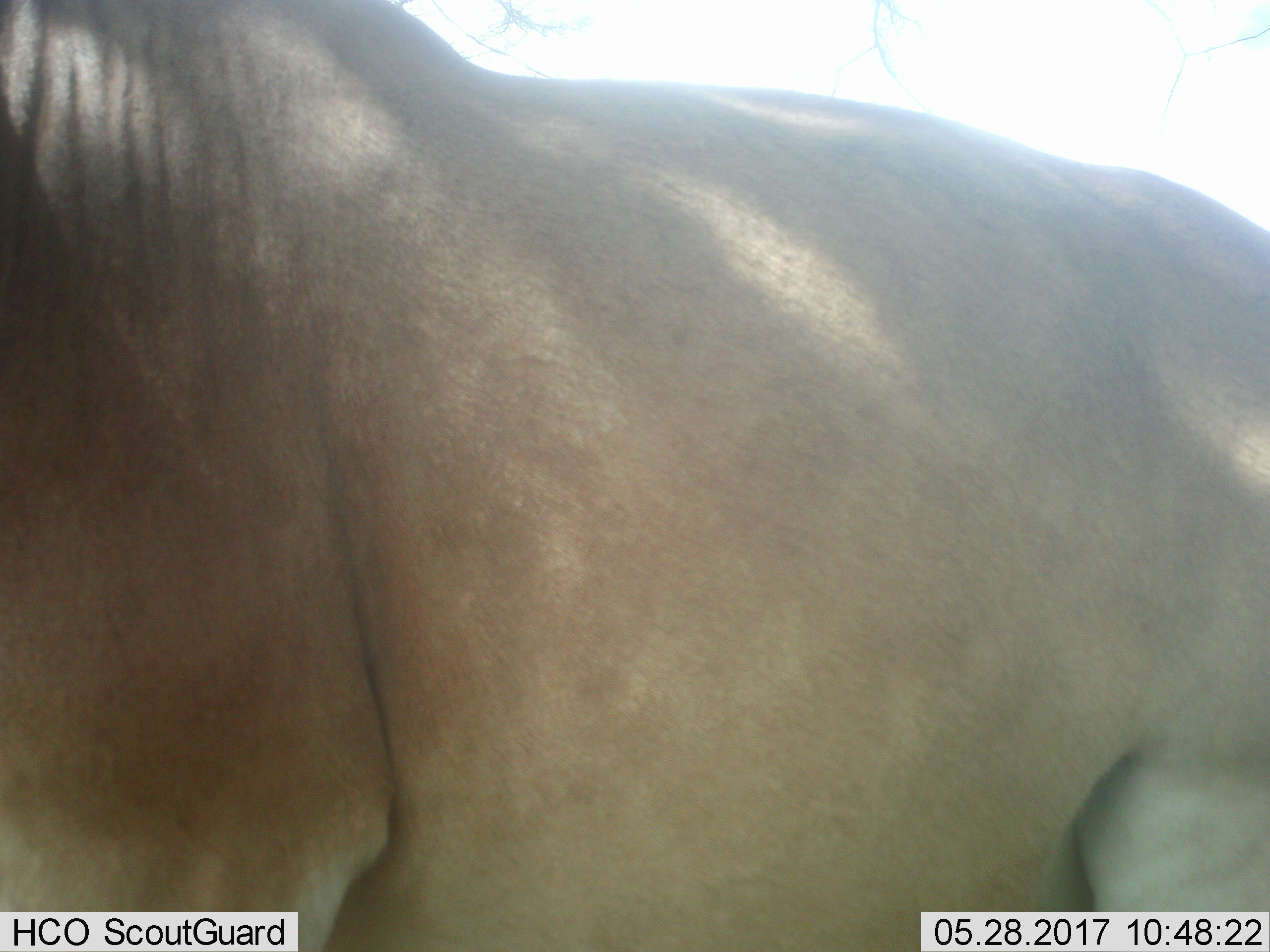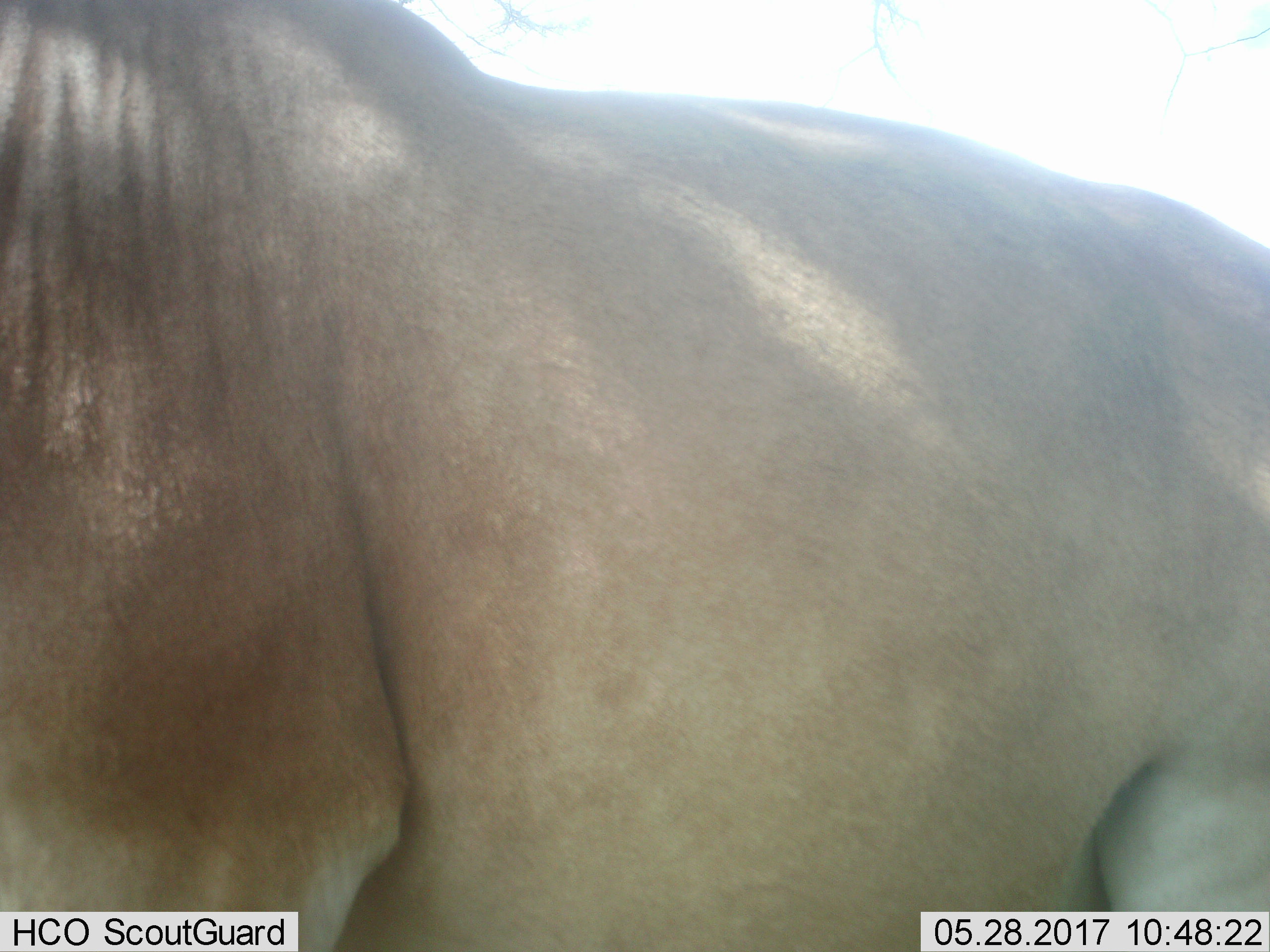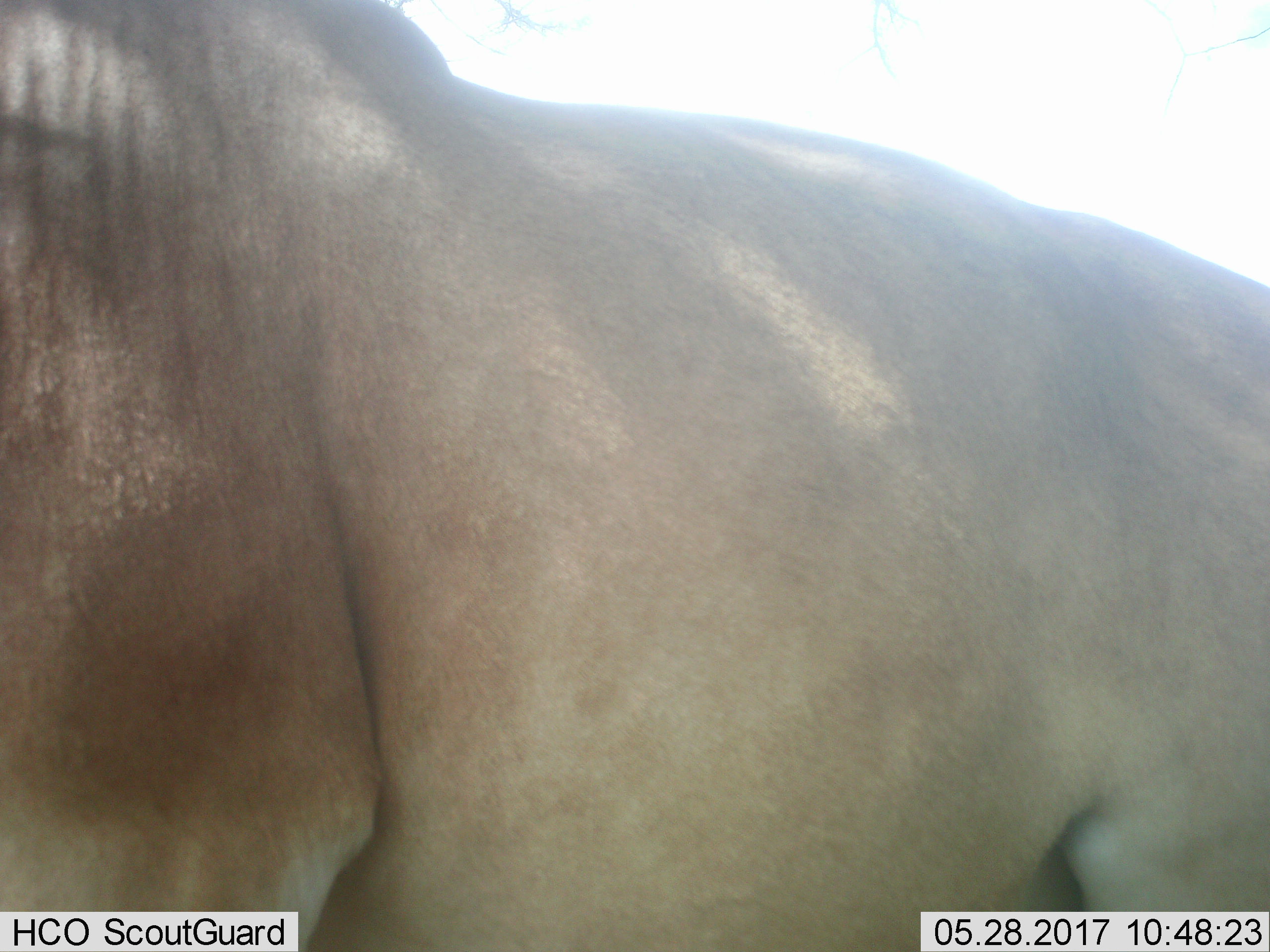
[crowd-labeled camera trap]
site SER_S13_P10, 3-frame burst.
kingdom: Animalia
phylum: Chordata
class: Mammalia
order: Artiodactyla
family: Bovidae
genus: Alcelaphus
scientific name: Alcelaphus buselaphus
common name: hartebeest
Hartebeest (Alcelaphus buselaphus), count 1. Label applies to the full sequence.